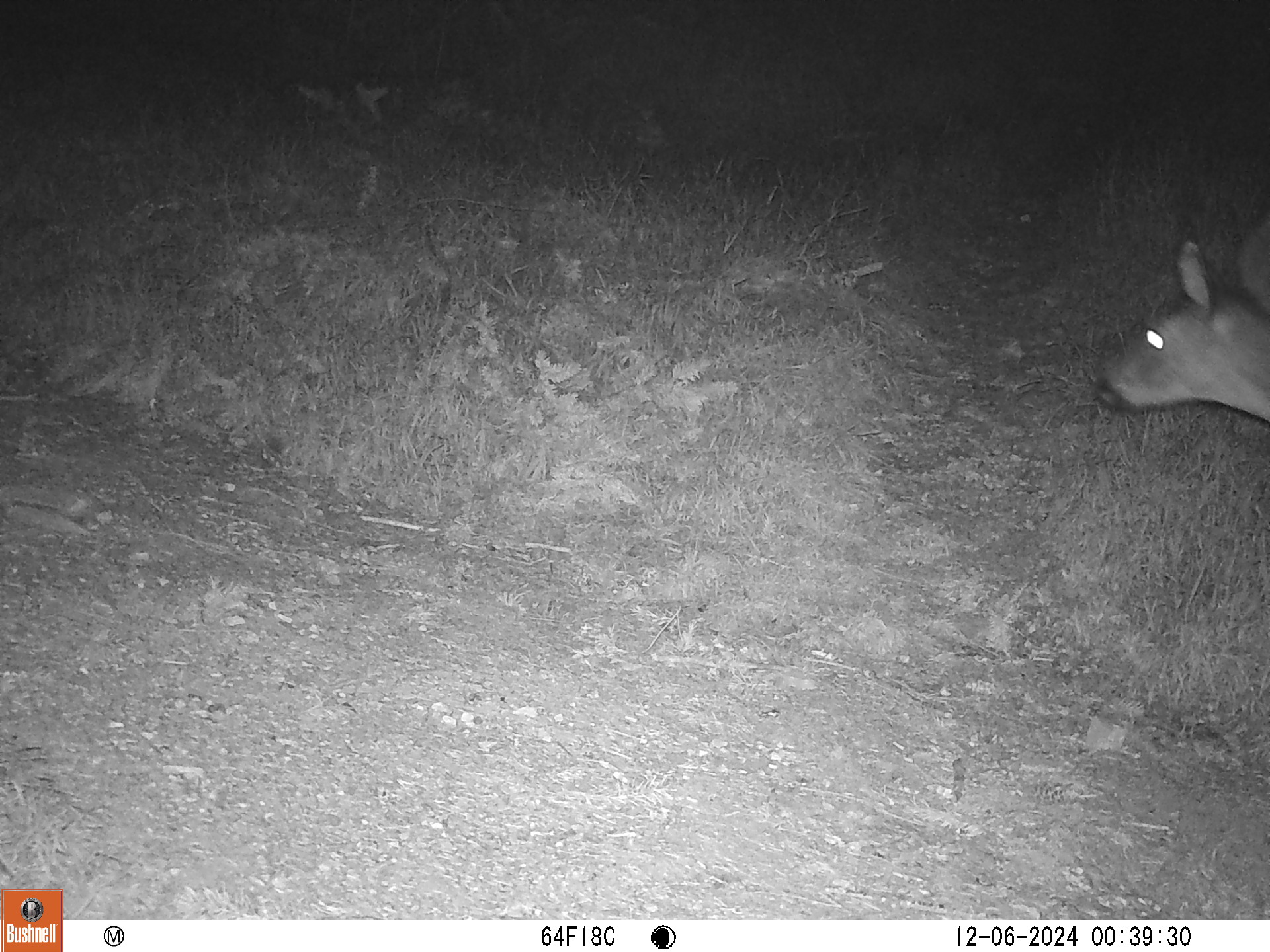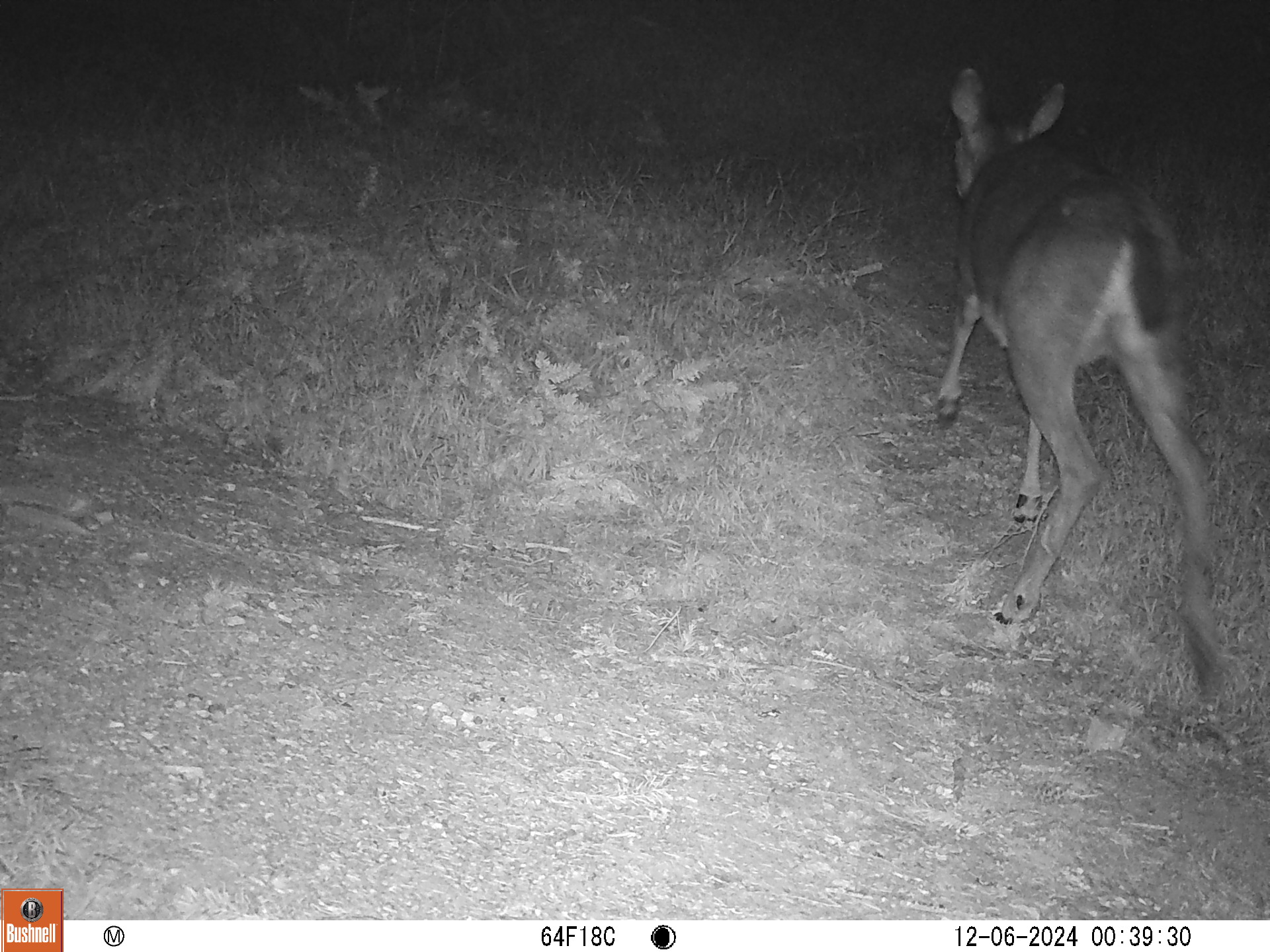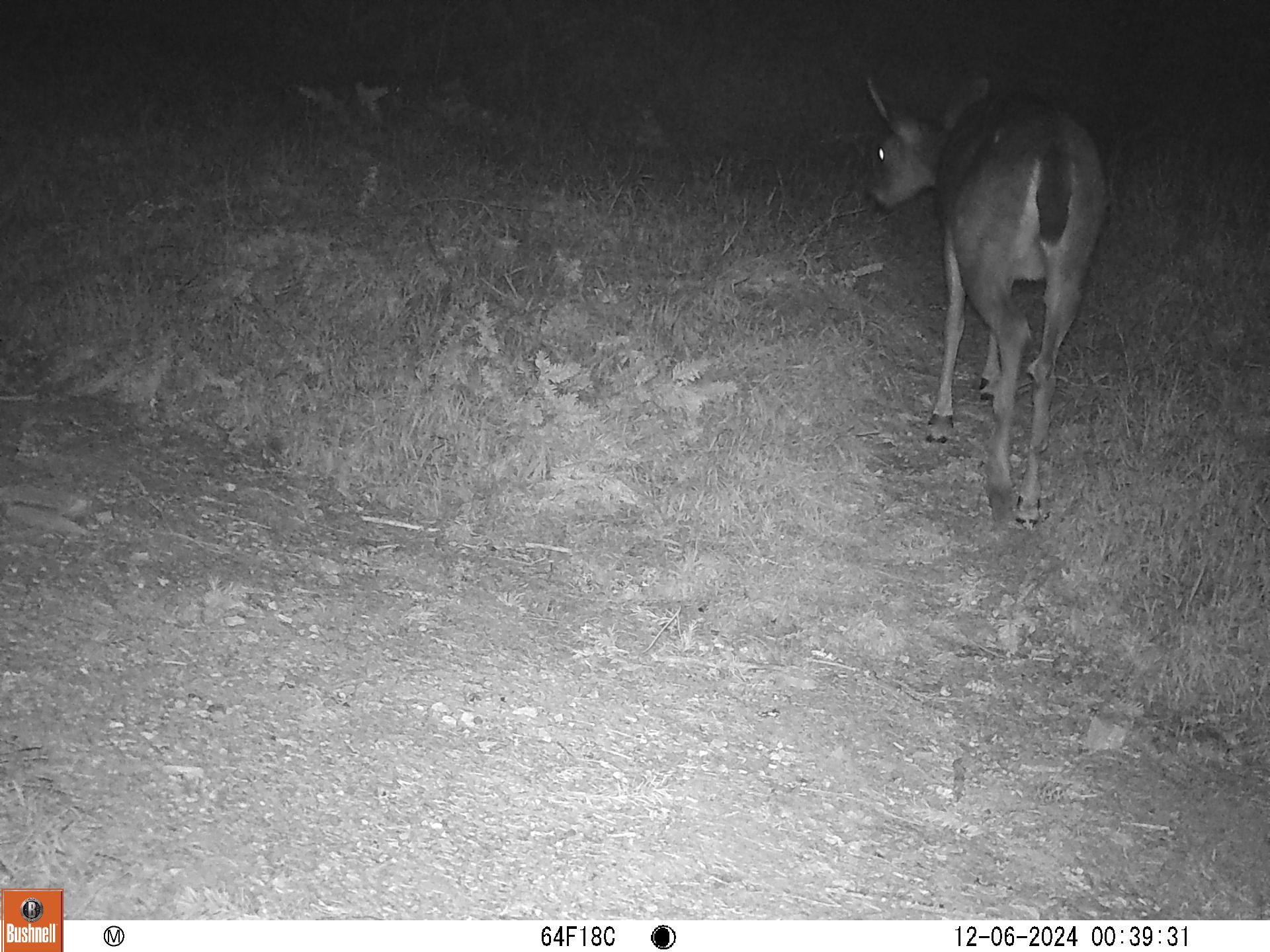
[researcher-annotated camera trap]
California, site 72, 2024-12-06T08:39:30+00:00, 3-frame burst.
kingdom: Animalia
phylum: Chordata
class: Mammalia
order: Artiodactyla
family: Cervidae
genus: Odocoileus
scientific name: Odocoileus hemionus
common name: mule deer